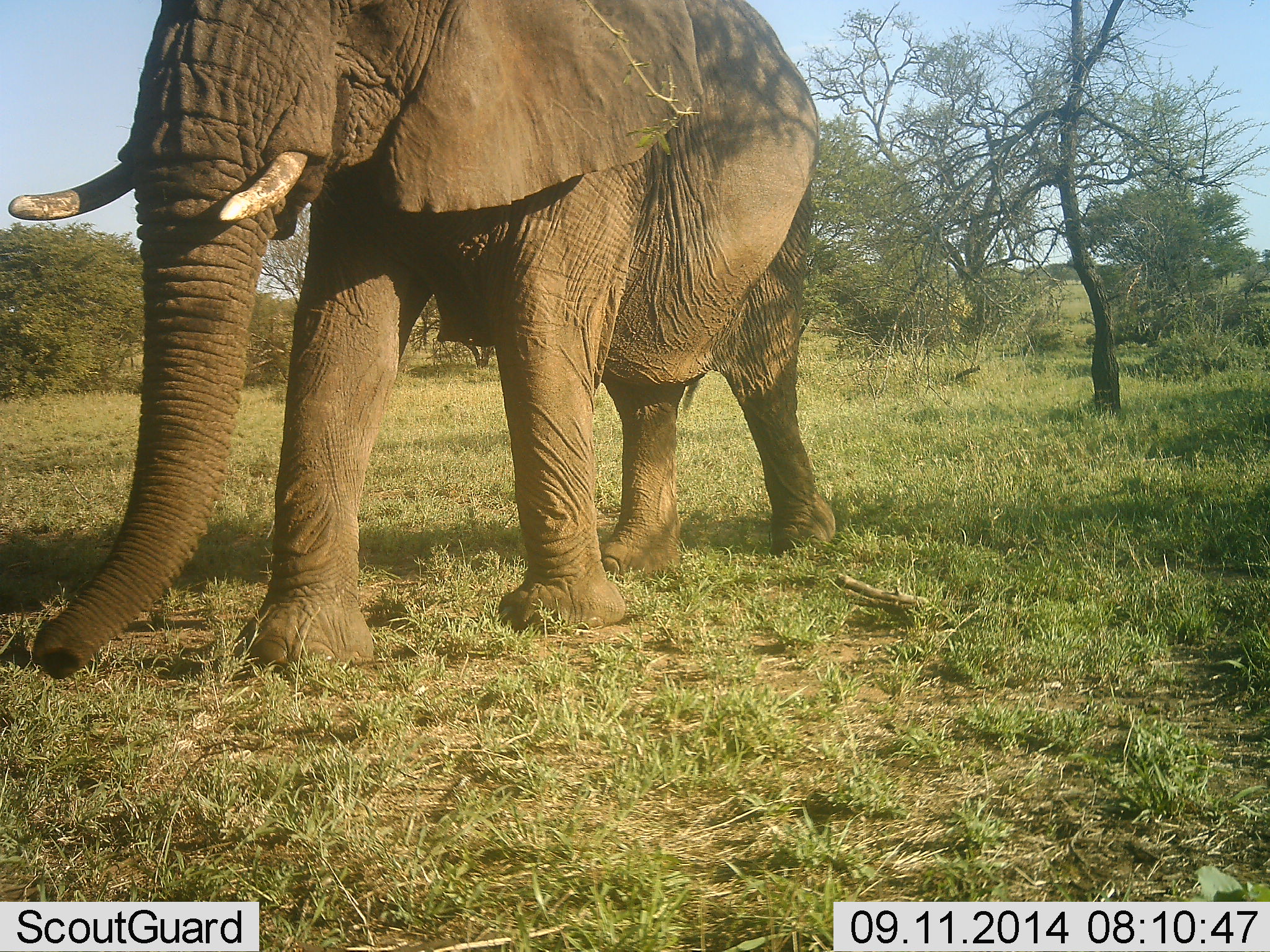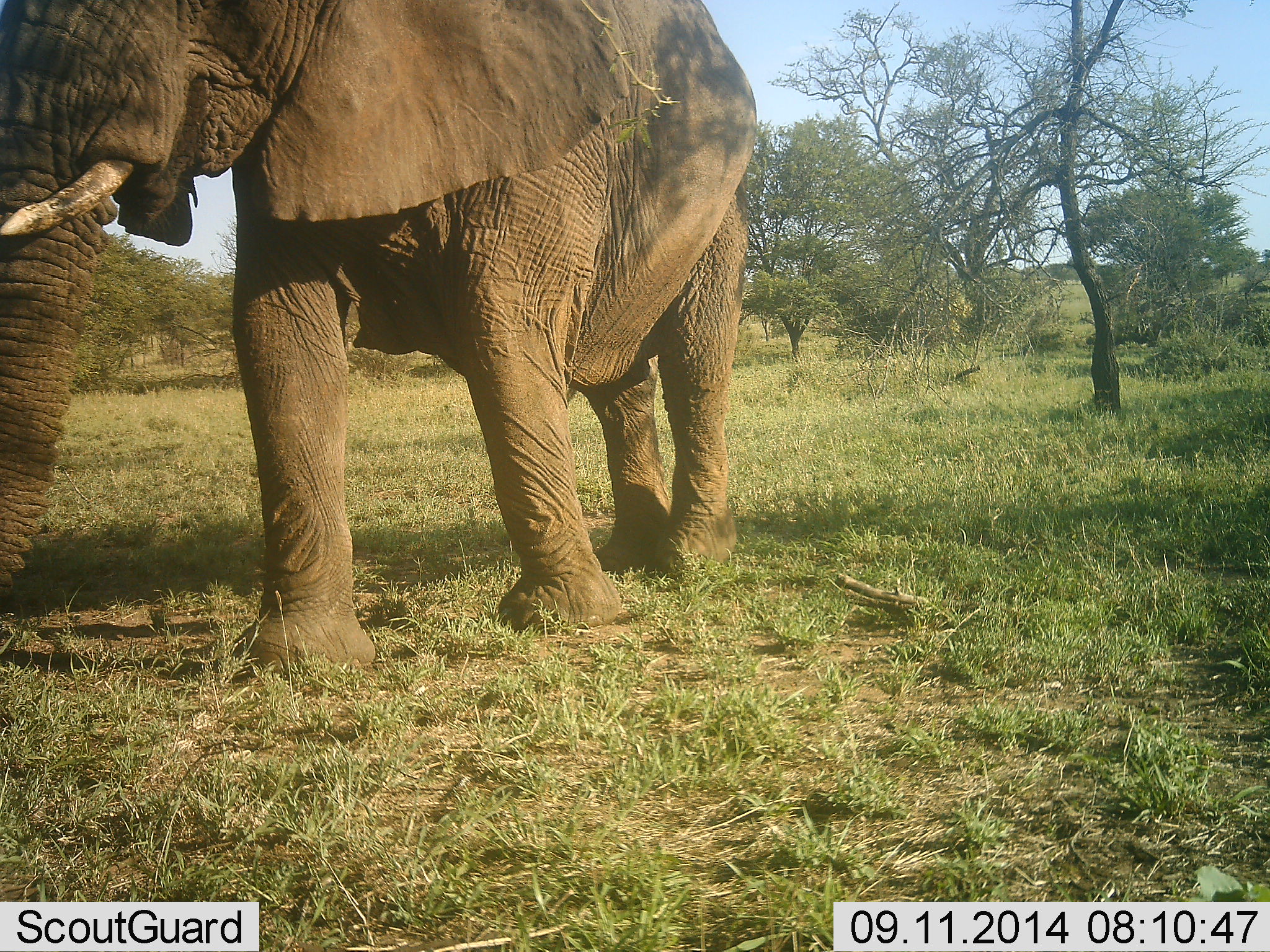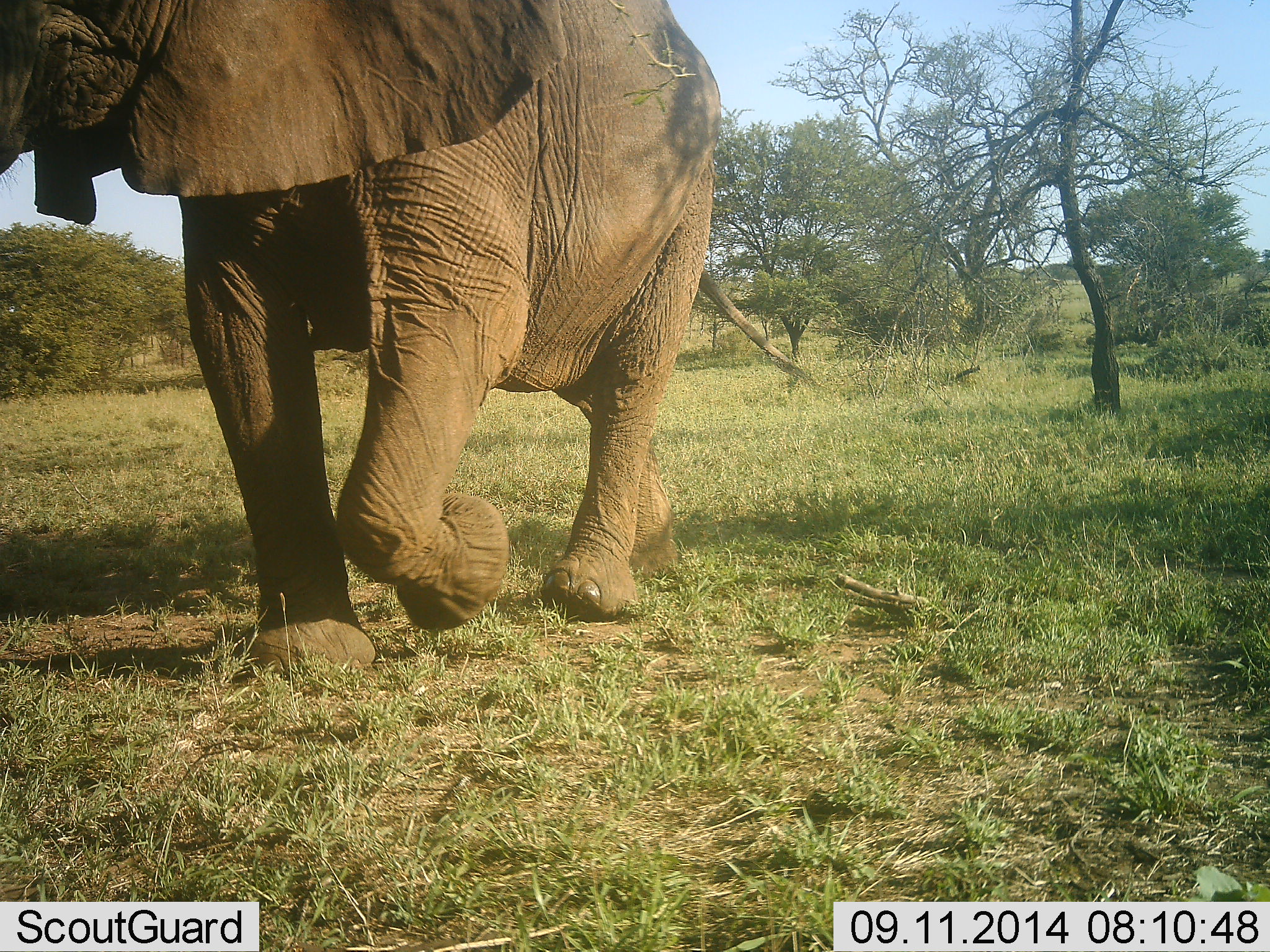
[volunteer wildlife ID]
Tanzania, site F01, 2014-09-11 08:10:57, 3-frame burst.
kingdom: Animalia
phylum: Chordata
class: Mammalia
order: Proboscidea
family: Elephantidae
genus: Loxodonta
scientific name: Loxodonta africana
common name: african bush elephant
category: elephant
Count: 1.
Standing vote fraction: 0%.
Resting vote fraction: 0%.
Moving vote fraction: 100%.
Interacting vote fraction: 0%.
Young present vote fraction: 0%.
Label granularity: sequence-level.